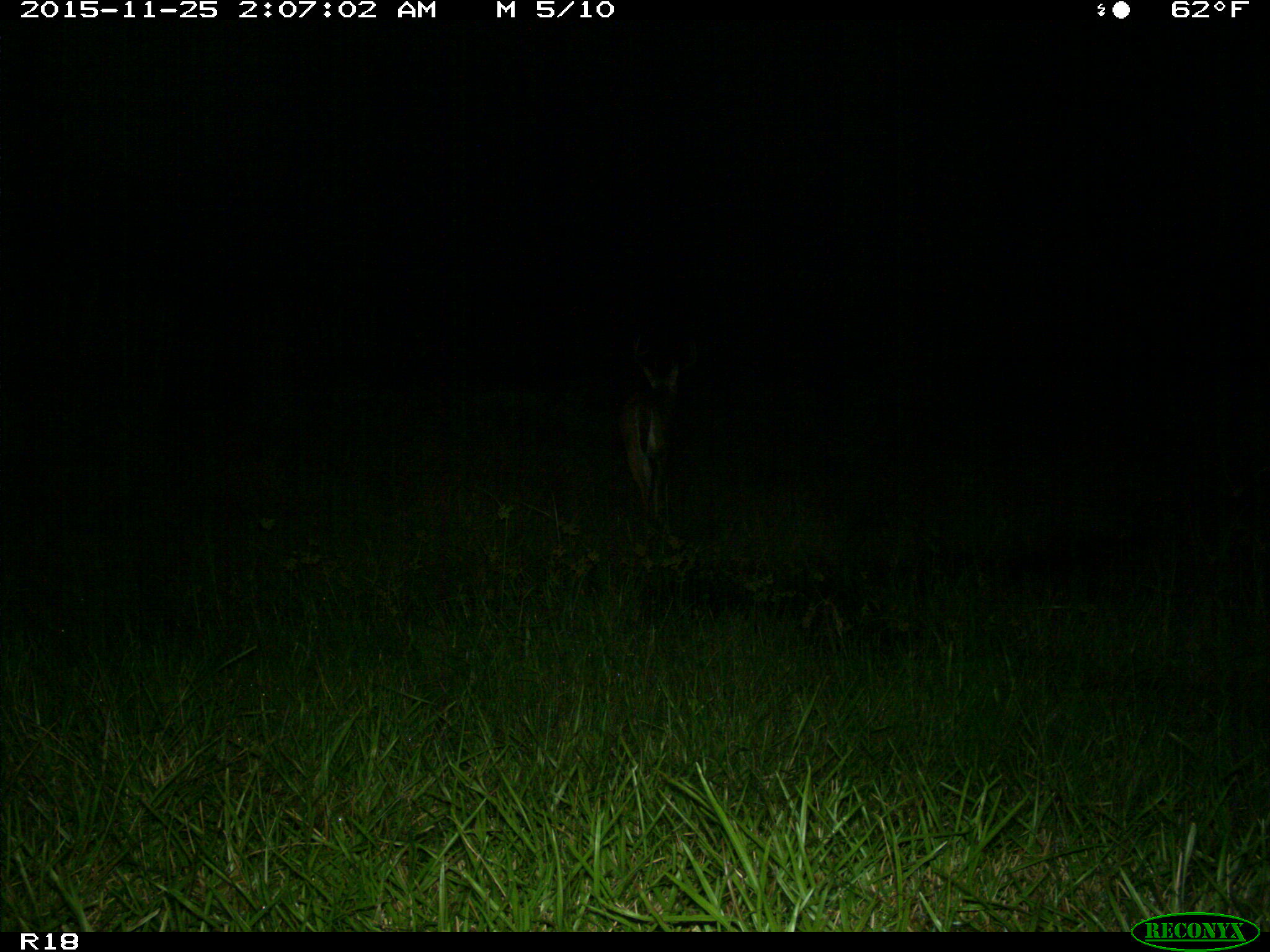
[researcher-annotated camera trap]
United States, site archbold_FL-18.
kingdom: Animalia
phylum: Chordata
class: Mammalia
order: Artiodactyla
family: Cervidae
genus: Odocoileus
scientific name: Odocoileus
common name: deer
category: unidentified deer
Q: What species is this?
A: Unidentified deer (deer) (Odocoileus).